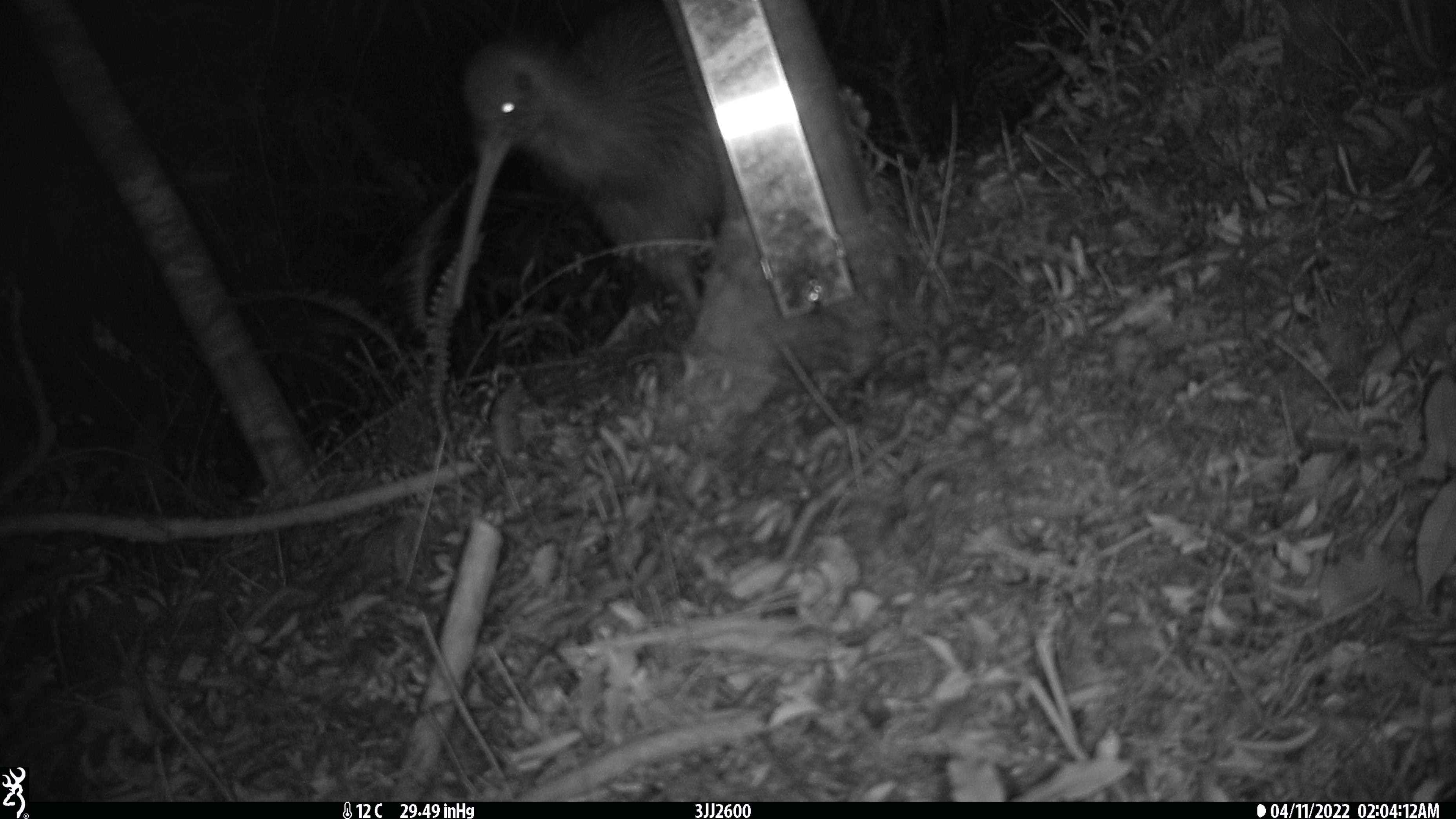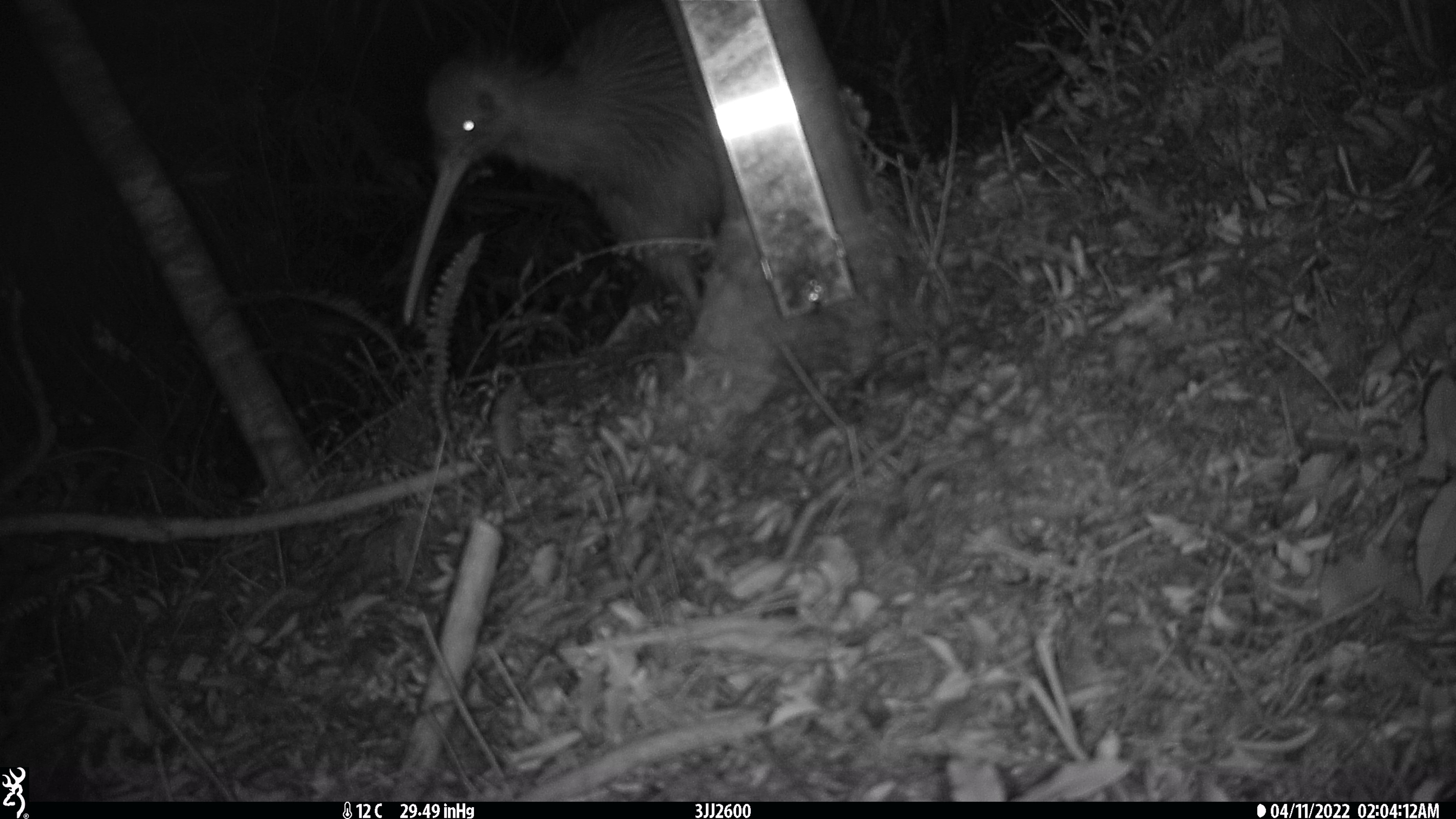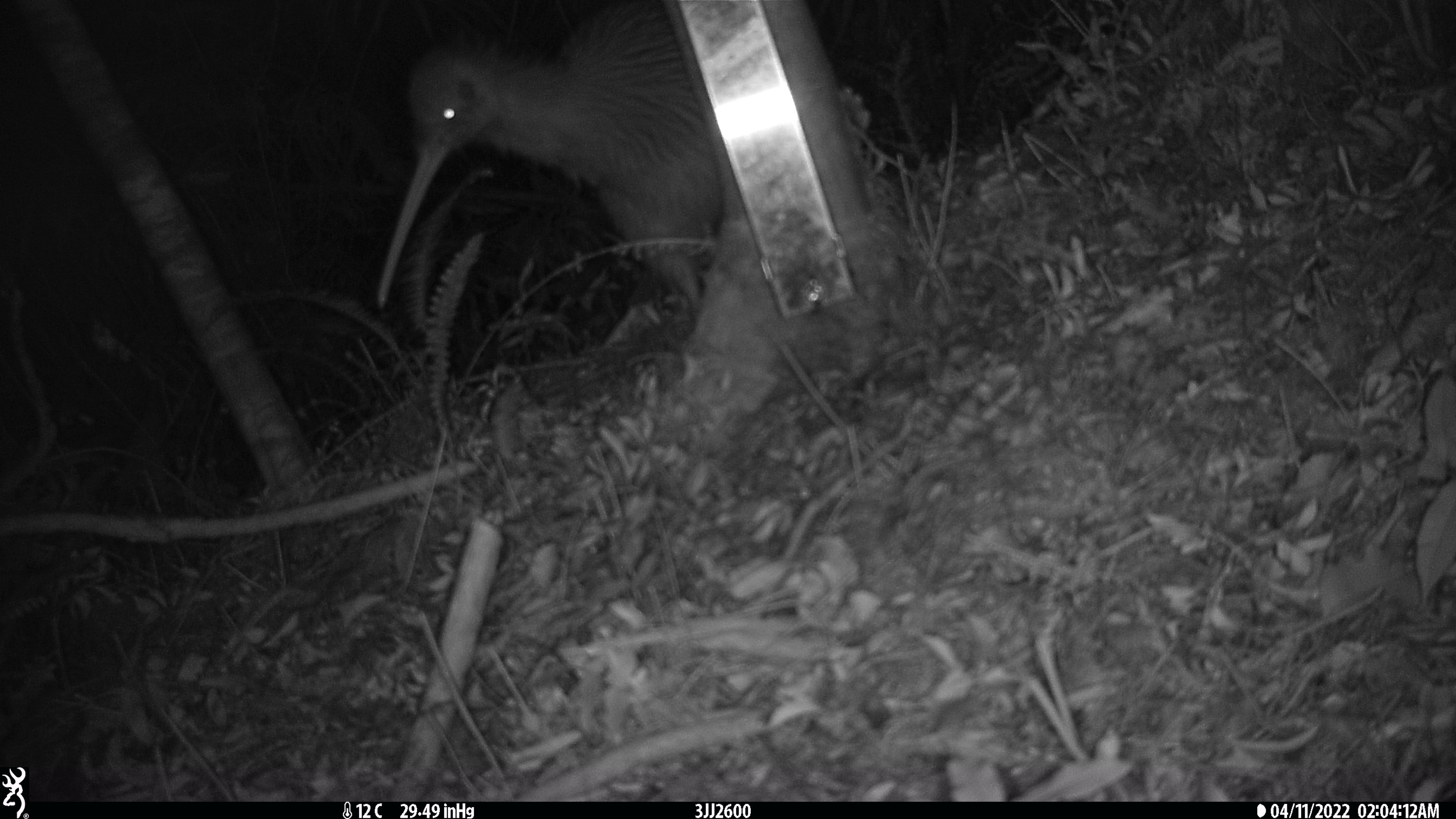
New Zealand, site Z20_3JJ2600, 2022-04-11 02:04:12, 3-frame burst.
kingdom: Animalia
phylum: Chordata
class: Aves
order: Apterygiformes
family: Apterygidae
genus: Apteryx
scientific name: Apteryx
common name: kiwi